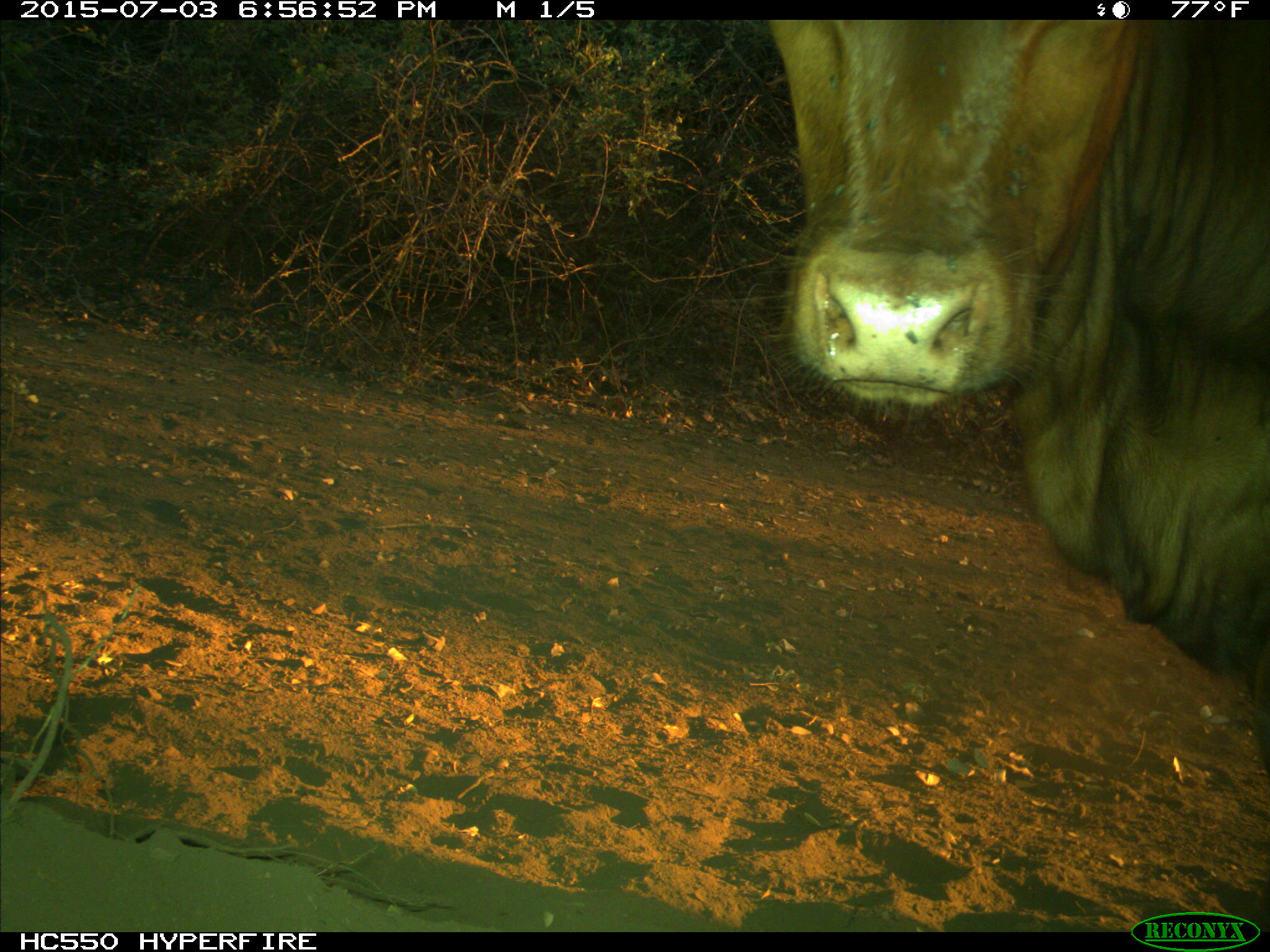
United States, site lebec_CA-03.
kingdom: Animalia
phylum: Chordata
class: Mammalia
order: Artiodactyla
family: Bovidae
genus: Bos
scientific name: Bos taurus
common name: domestic cow